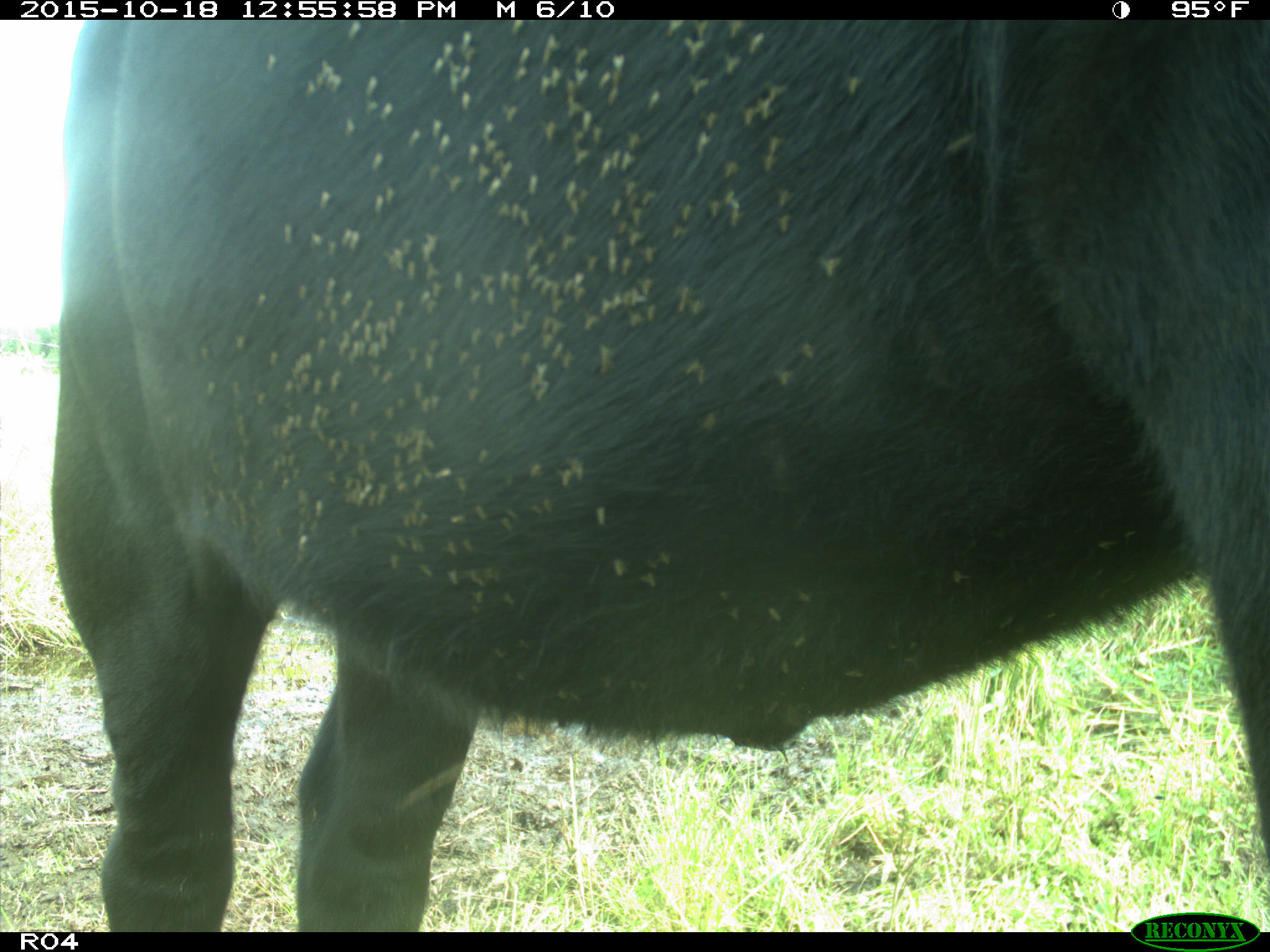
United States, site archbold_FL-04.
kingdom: Animalia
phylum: Chordata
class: Mammalia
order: Artiodactyla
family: Bovidae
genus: Bos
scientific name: Bos taurus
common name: domestic cow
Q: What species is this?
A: Bos taurus (domestic cow).